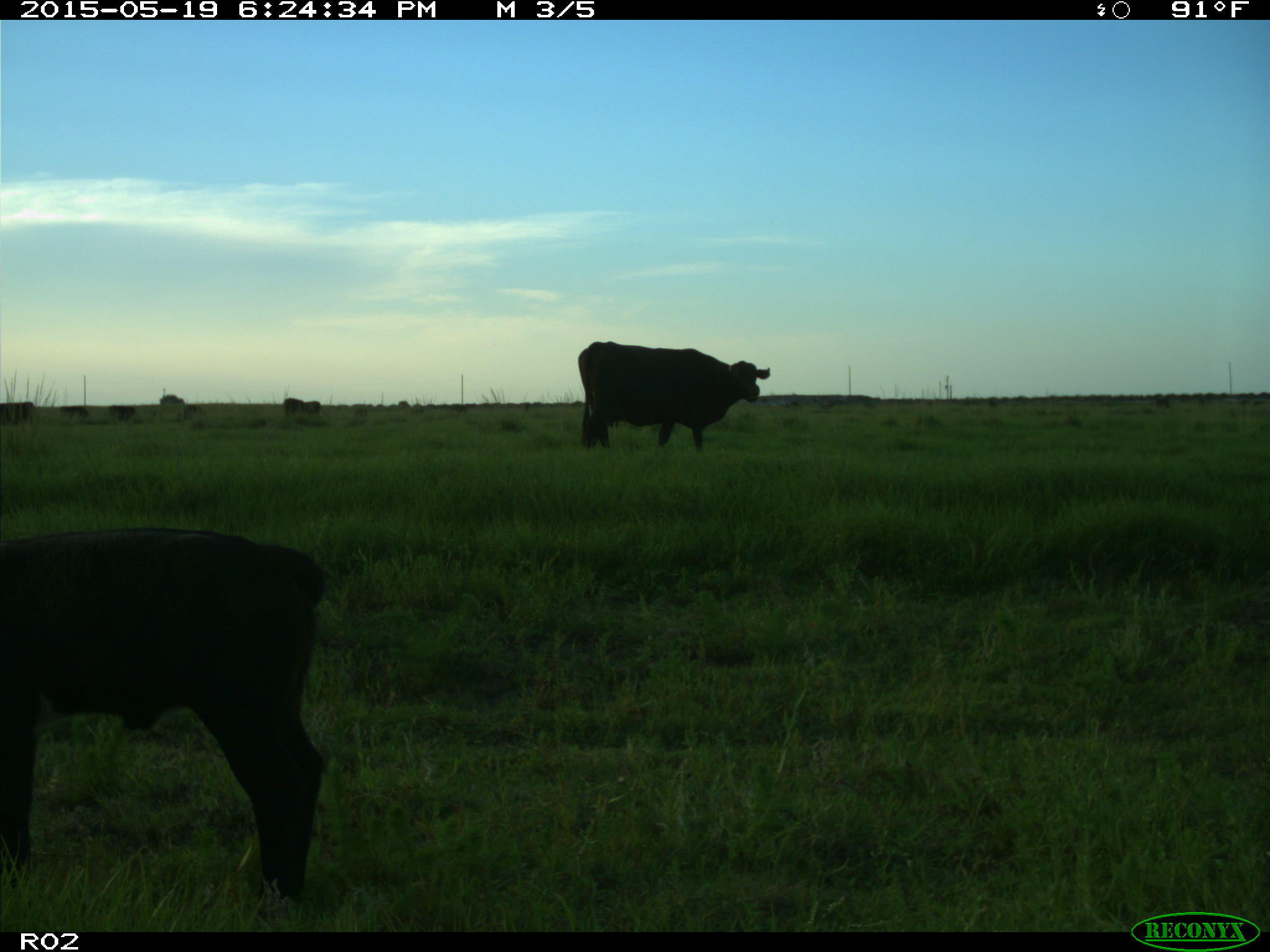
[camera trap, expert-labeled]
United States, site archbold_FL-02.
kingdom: Animalia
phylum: Chordata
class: Mammalia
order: Artiodactyla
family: Bovidae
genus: Bos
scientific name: Bos taurus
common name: domestic cow